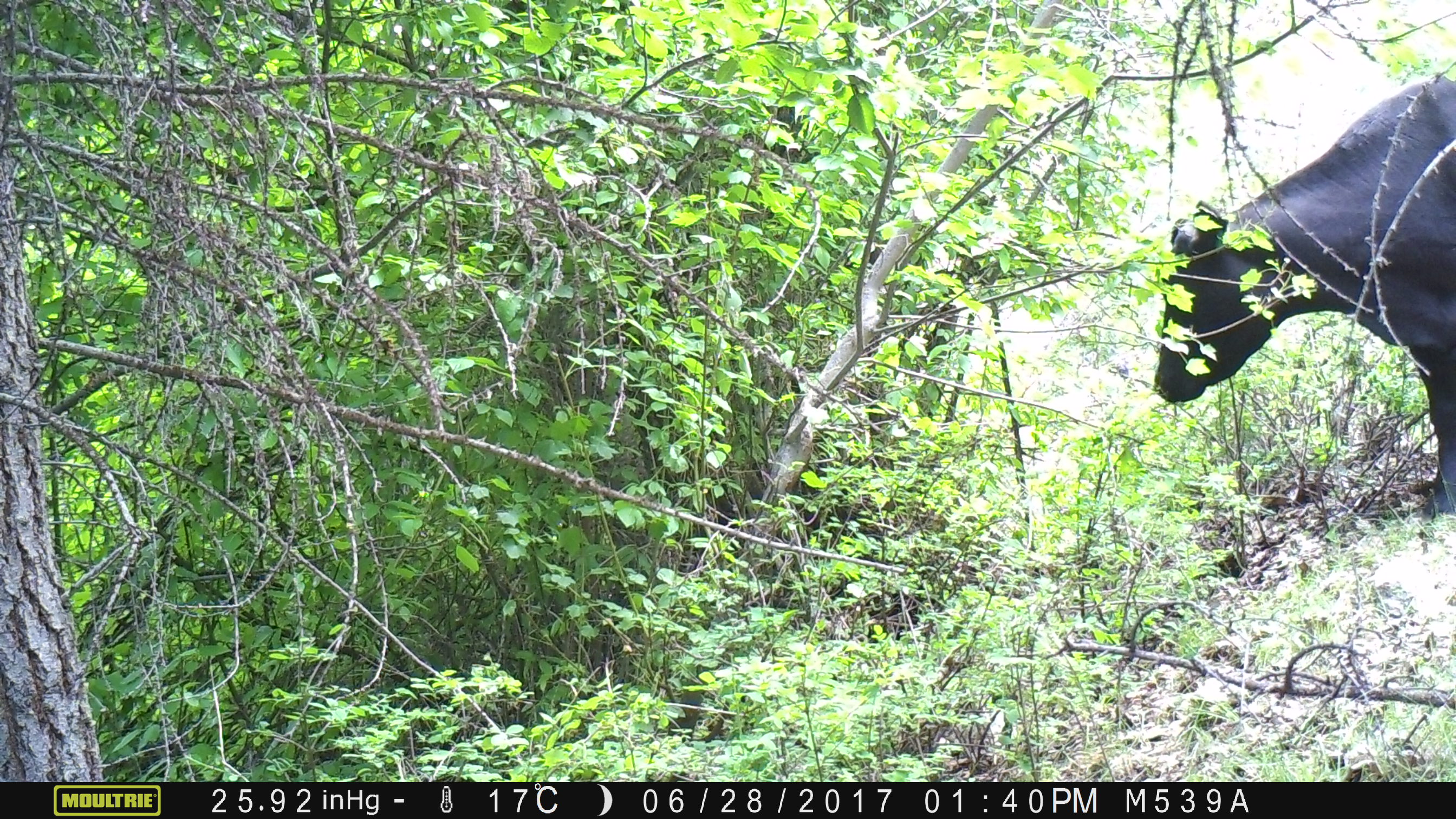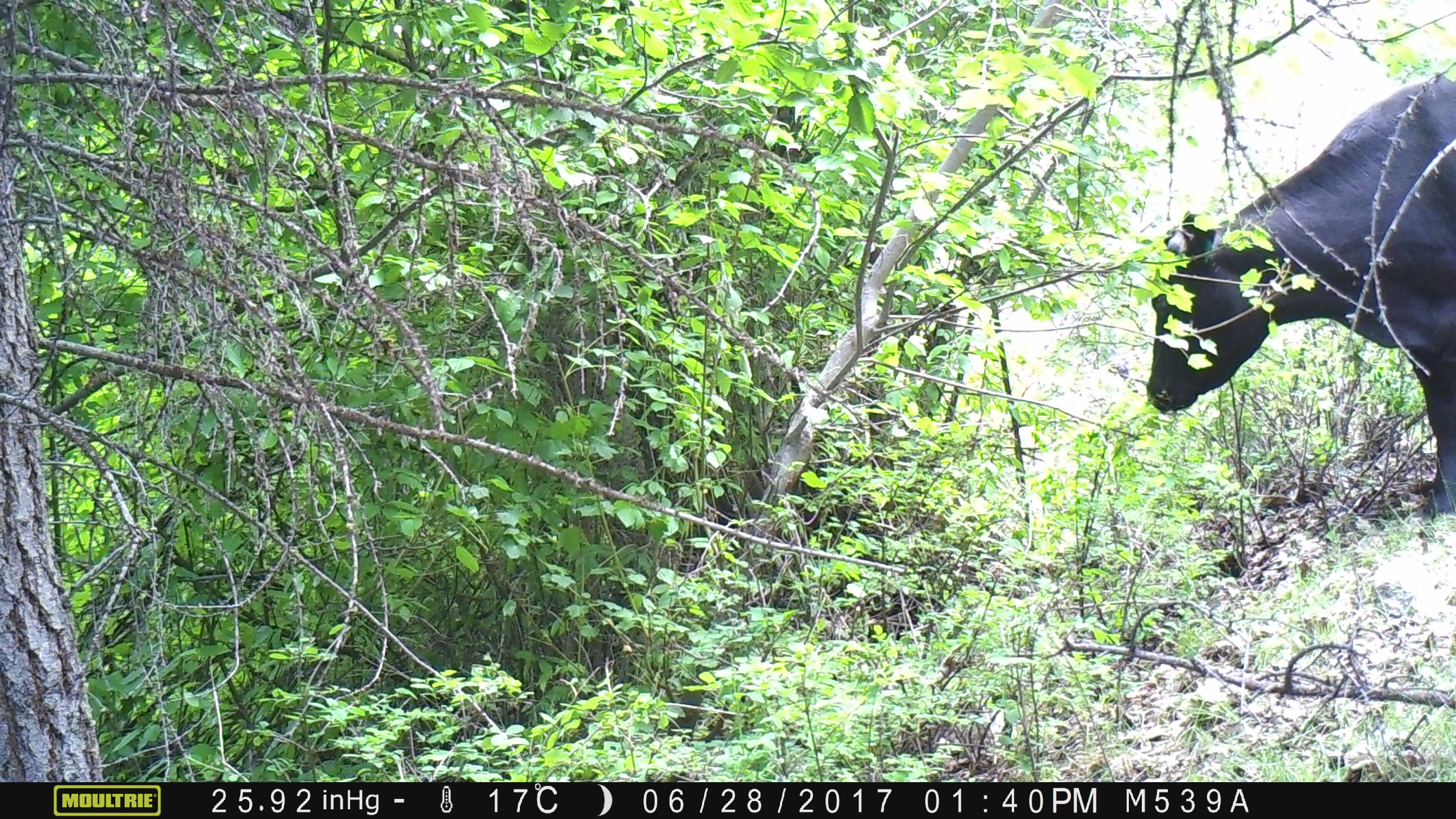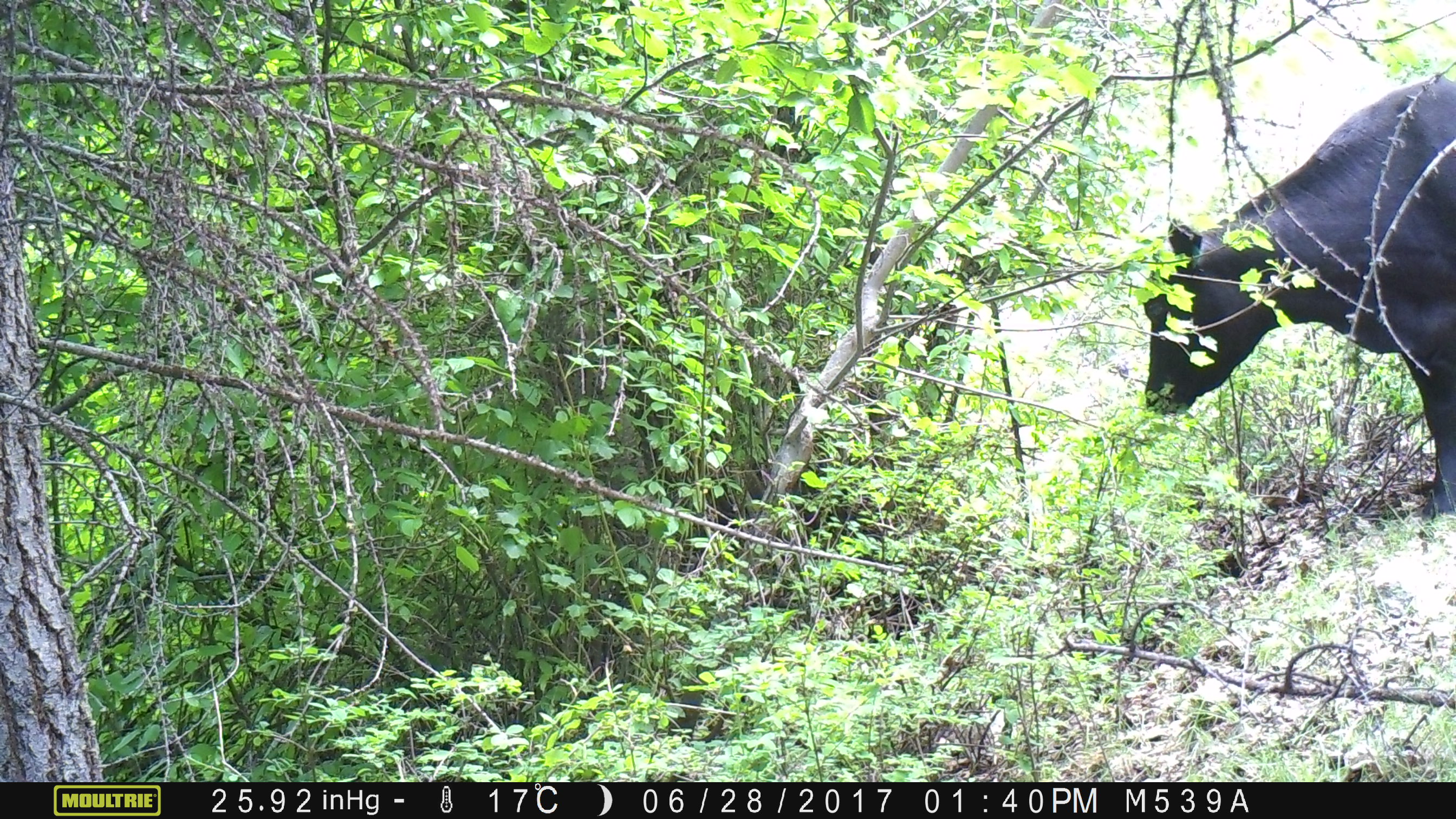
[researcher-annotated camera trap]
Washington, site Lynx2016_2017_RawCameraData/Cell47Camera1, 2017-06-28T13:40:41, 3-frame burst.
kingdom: Animalia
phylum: Chordata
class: Mammalia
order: Artiodactyla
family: Bovidae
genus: Bos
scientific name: Bos taurus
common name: domestic cattle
Domestic cattle (Bos taurus). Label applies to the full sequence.